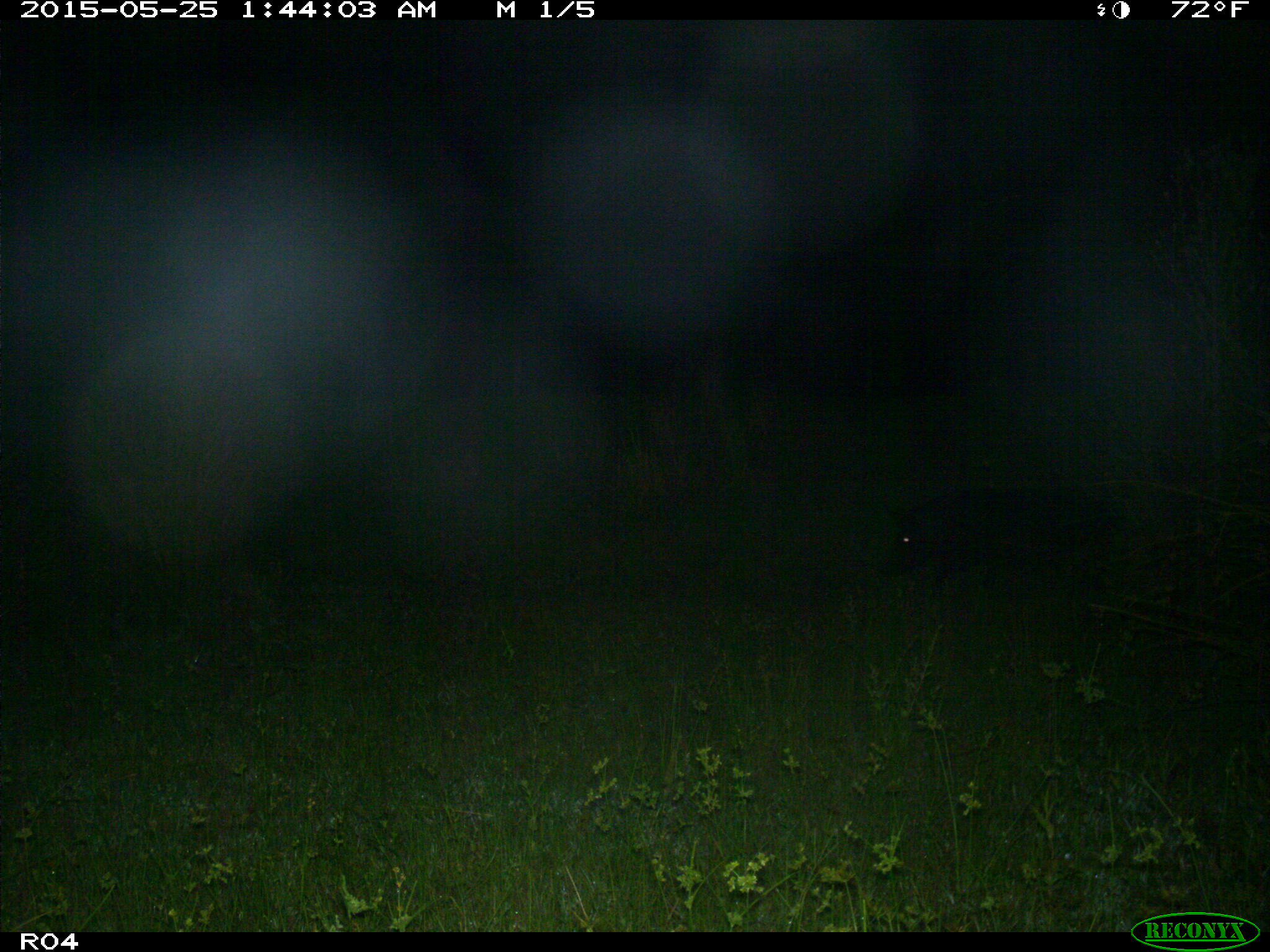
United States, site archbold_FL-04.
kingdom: Animalia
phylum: Chordata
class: Mammalia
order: Artiodactyla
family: Suidae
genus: Sus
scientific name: Sus scrofa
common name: wild boar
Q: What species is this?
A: Sus scrofa (wild boar).